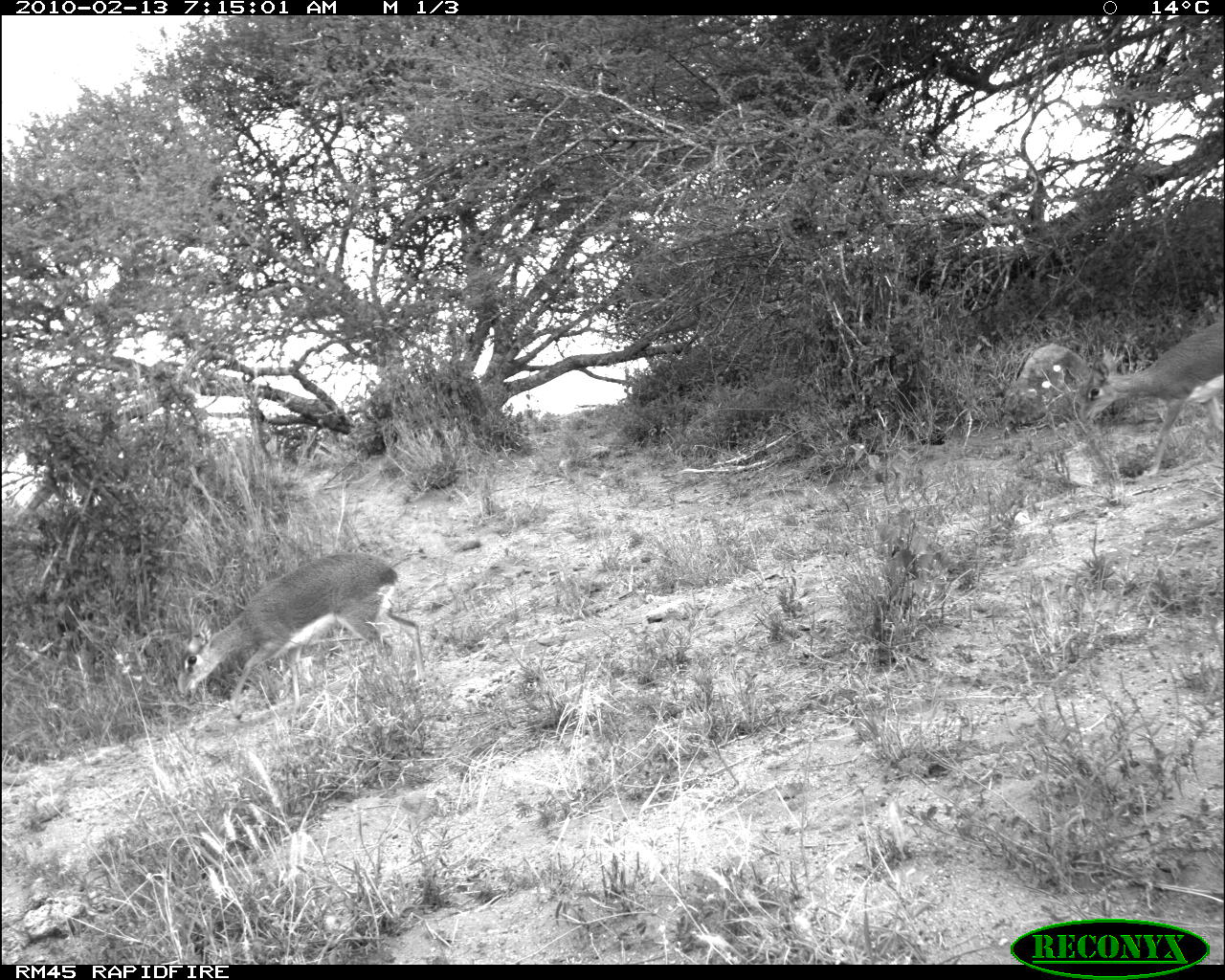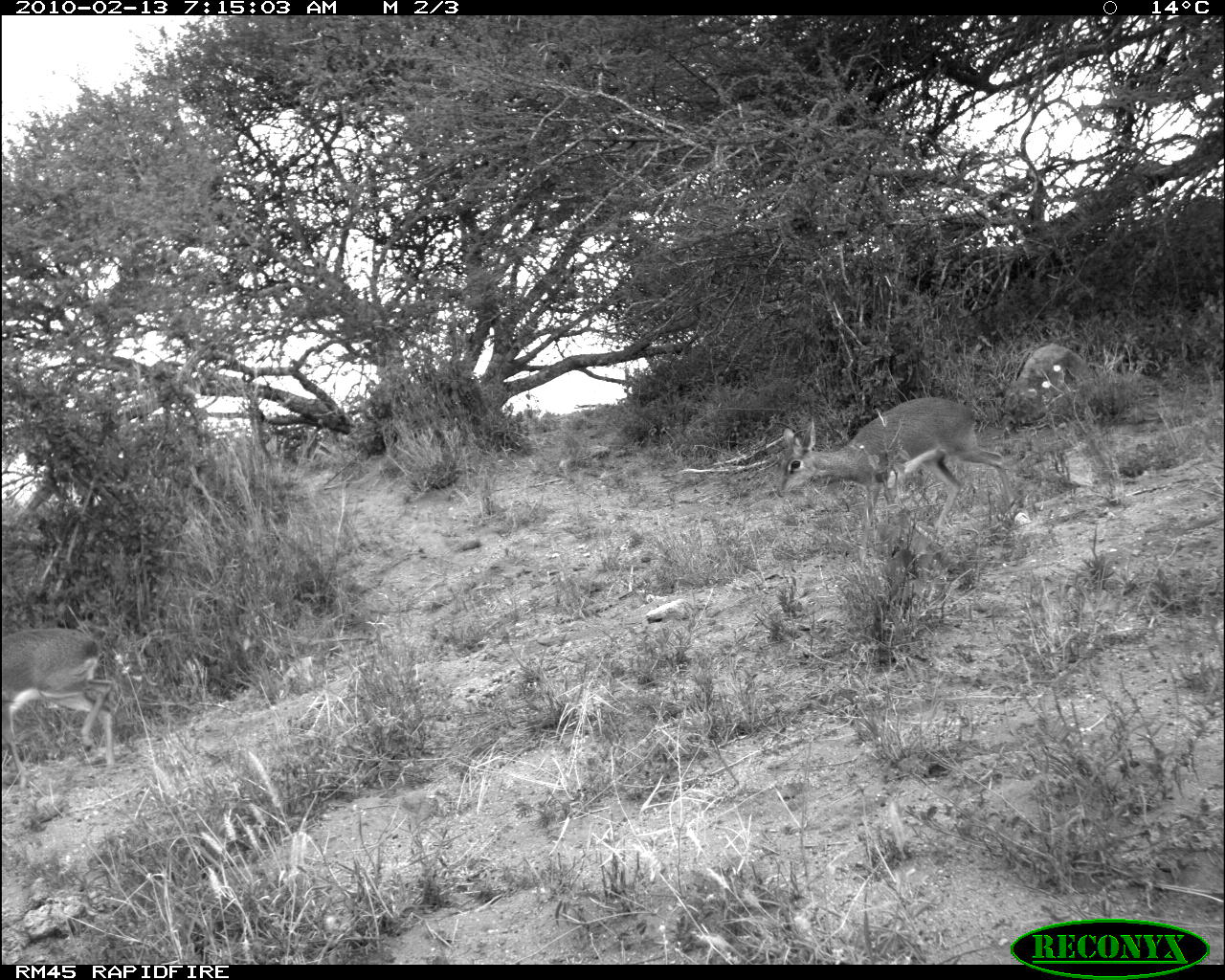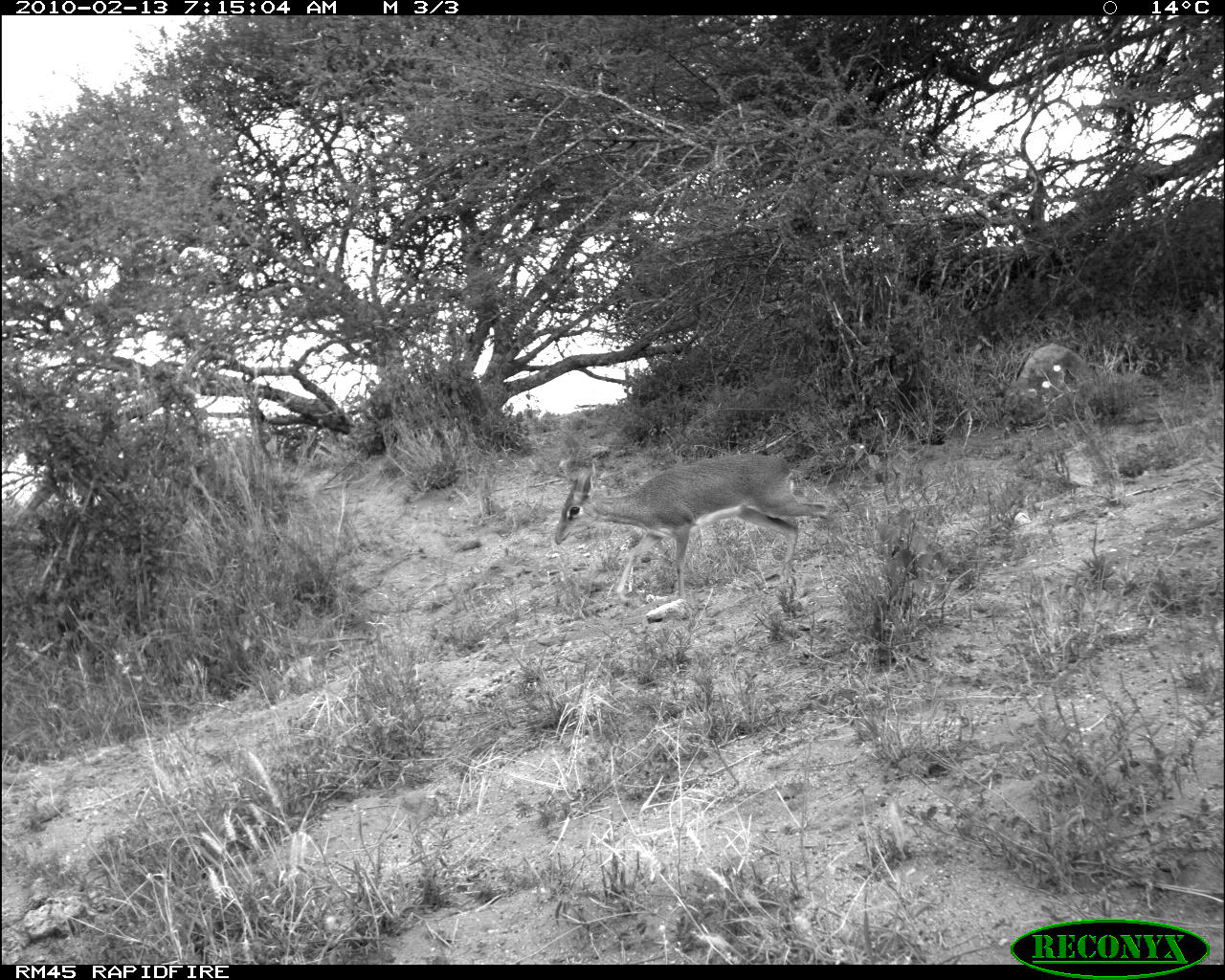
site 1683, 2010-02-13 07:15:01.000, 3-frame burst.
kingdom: Animalia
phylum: Chordata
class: Mammalia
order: Artiodactyla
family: Bovidae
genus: Madoqua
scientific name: Madoqua guentheri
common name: günther's dik-dik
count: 2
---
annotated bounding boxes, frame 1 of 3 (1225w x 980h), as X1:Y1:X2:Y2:
madoqua guentheri: 176:552:426:726; 1063:318:1224:477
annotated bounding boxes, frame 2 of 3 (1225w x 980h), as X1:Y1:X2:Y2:
madoqua guentheri: 777:397:1023:566; 1:627:119:790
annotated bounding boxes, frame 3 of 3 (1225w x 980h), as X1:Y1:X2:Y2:
madoqua guentheri: 553:454:856:607